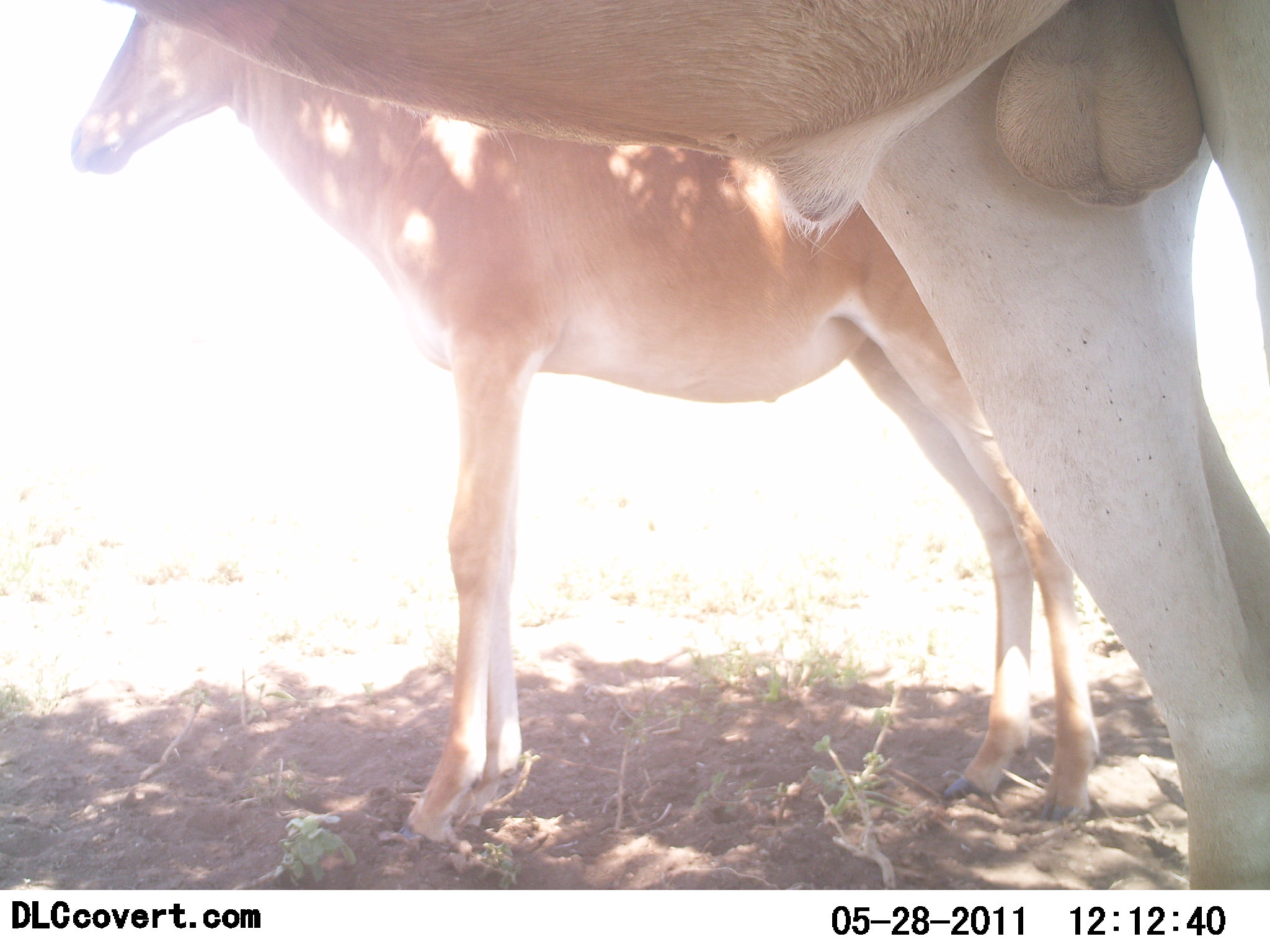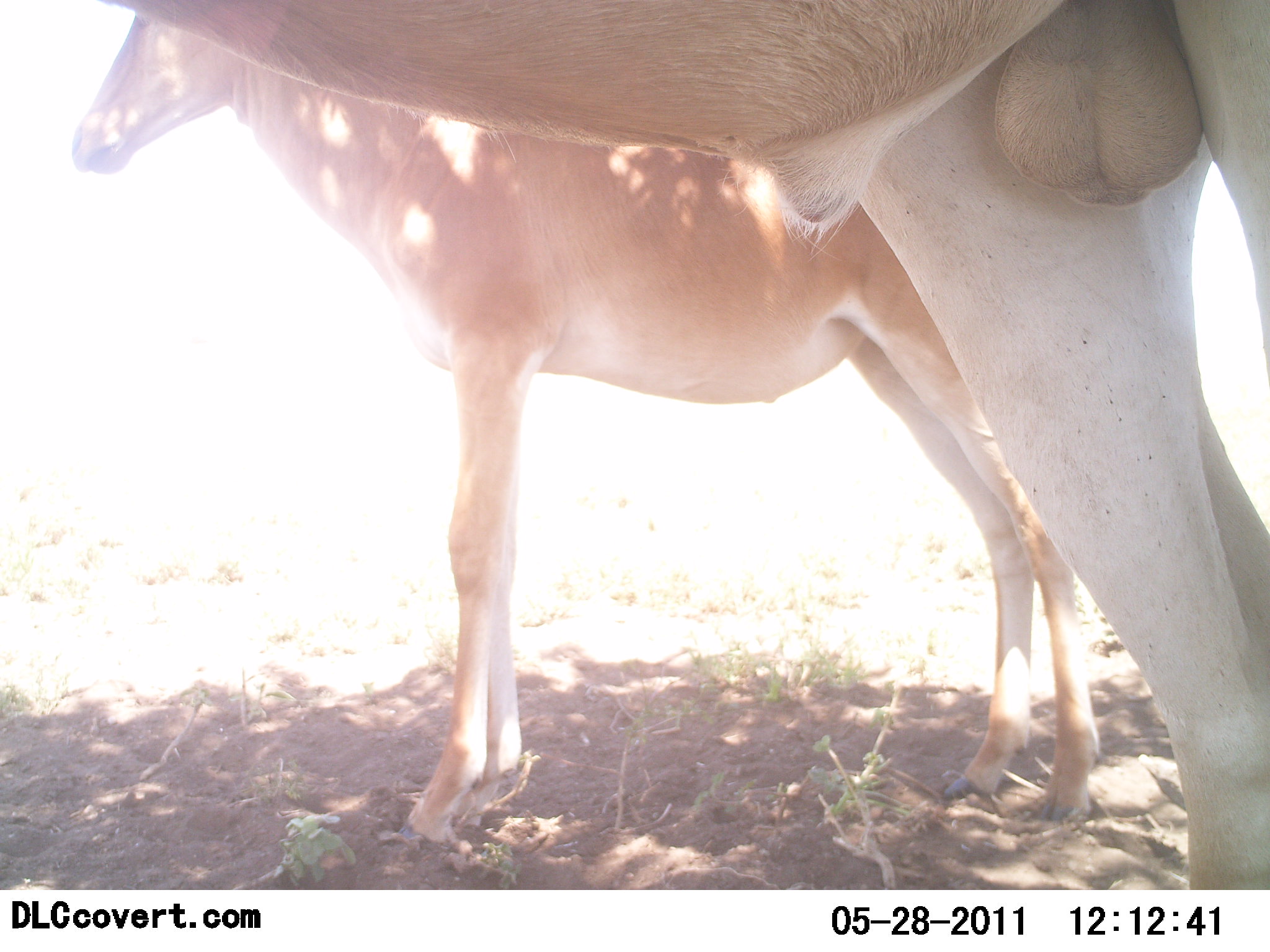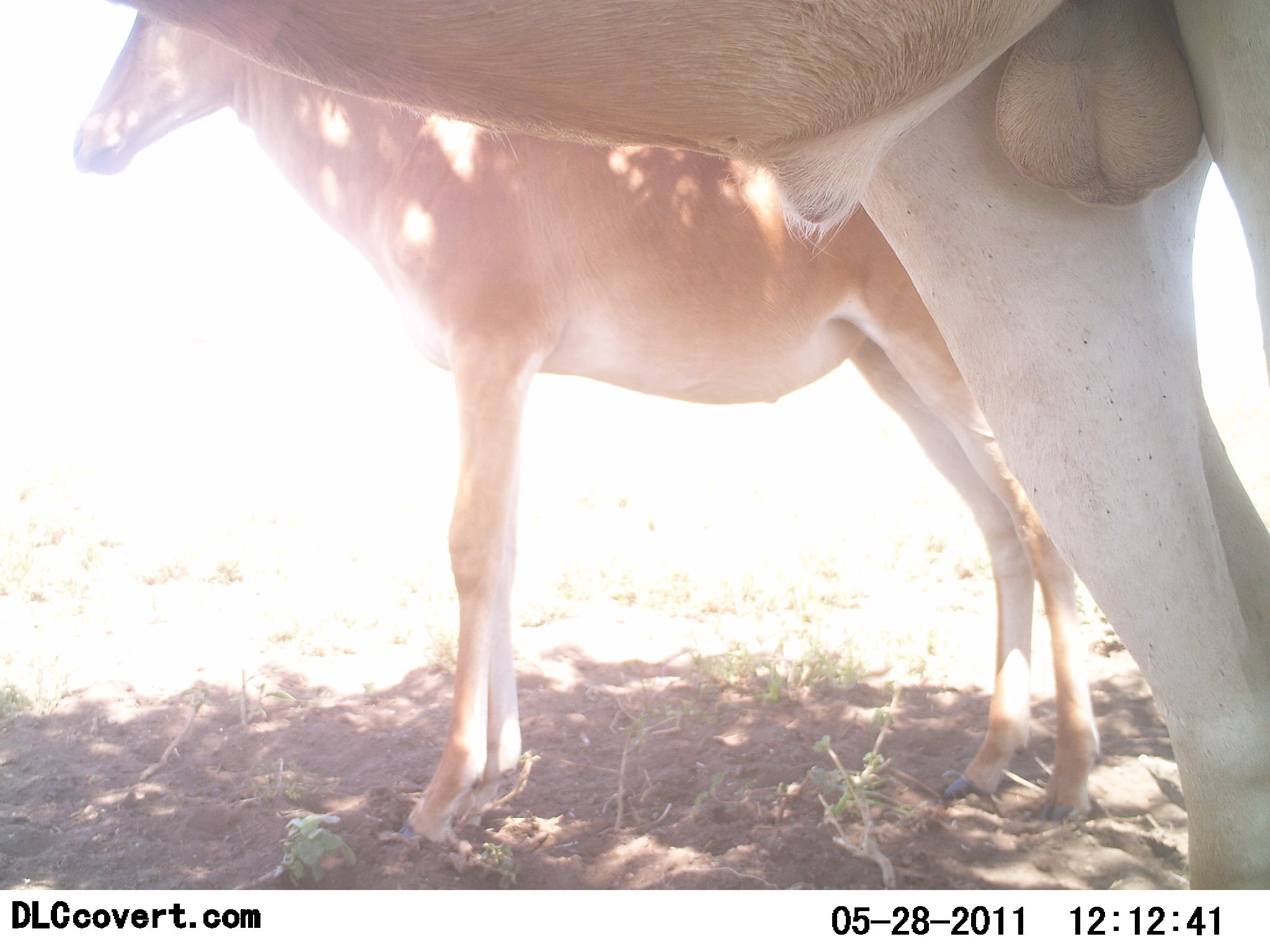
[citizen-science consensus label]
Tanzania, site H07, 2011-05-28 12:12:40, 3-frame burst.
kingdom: Animalia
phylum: Chordata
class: Mammalia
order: Artiodactyla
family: Bovidae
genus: Alcelaphus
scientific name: Alcelaphus buselaphus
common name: hartebeest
Hartebeest (Alcelaphus buselaphus), count 2. Behavior (volunteer vote fractions): standing 100%, resting 23%, moving 0%, interacting 8%. Young present (vote fraction): 31%. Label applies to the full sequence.